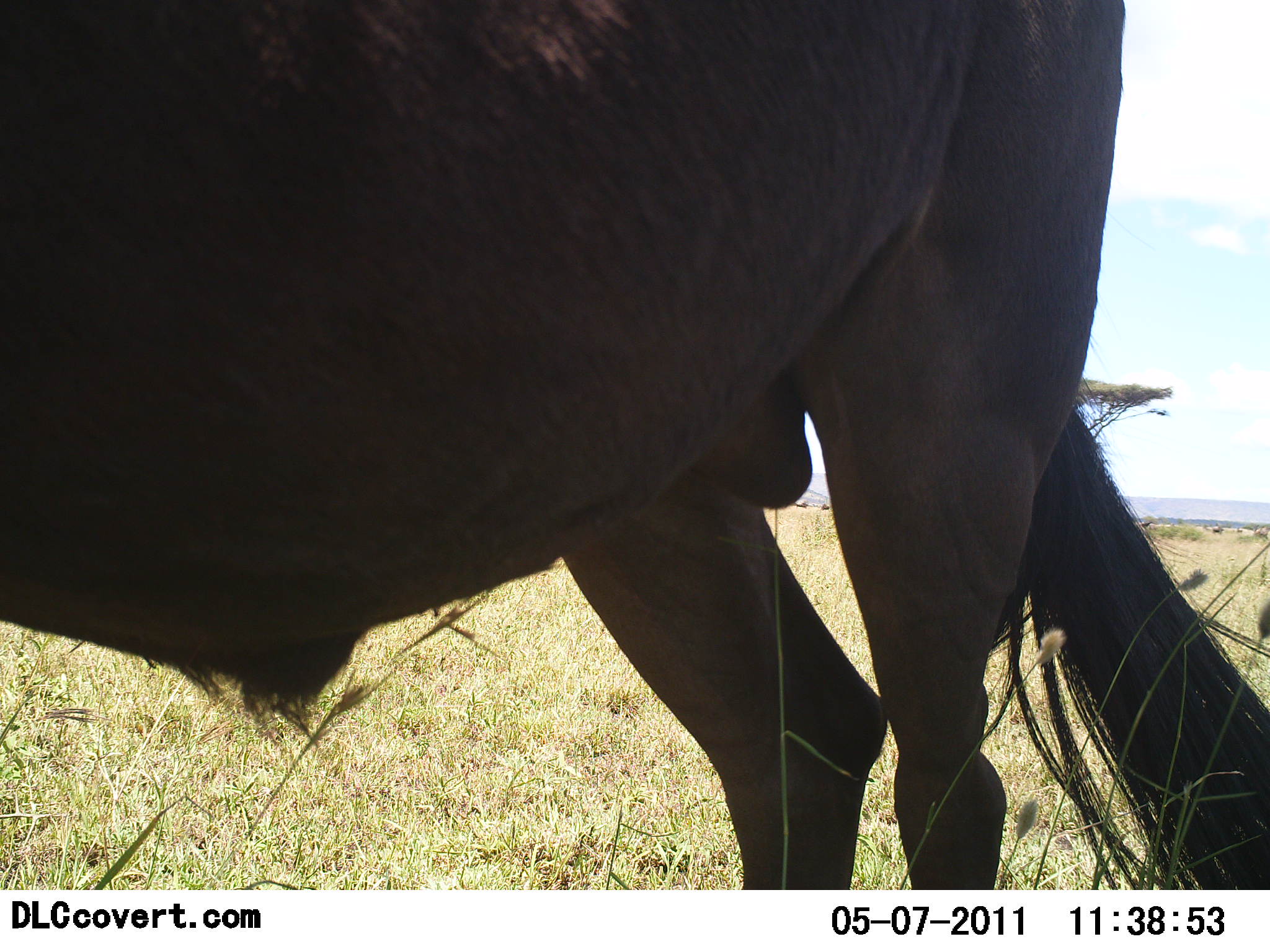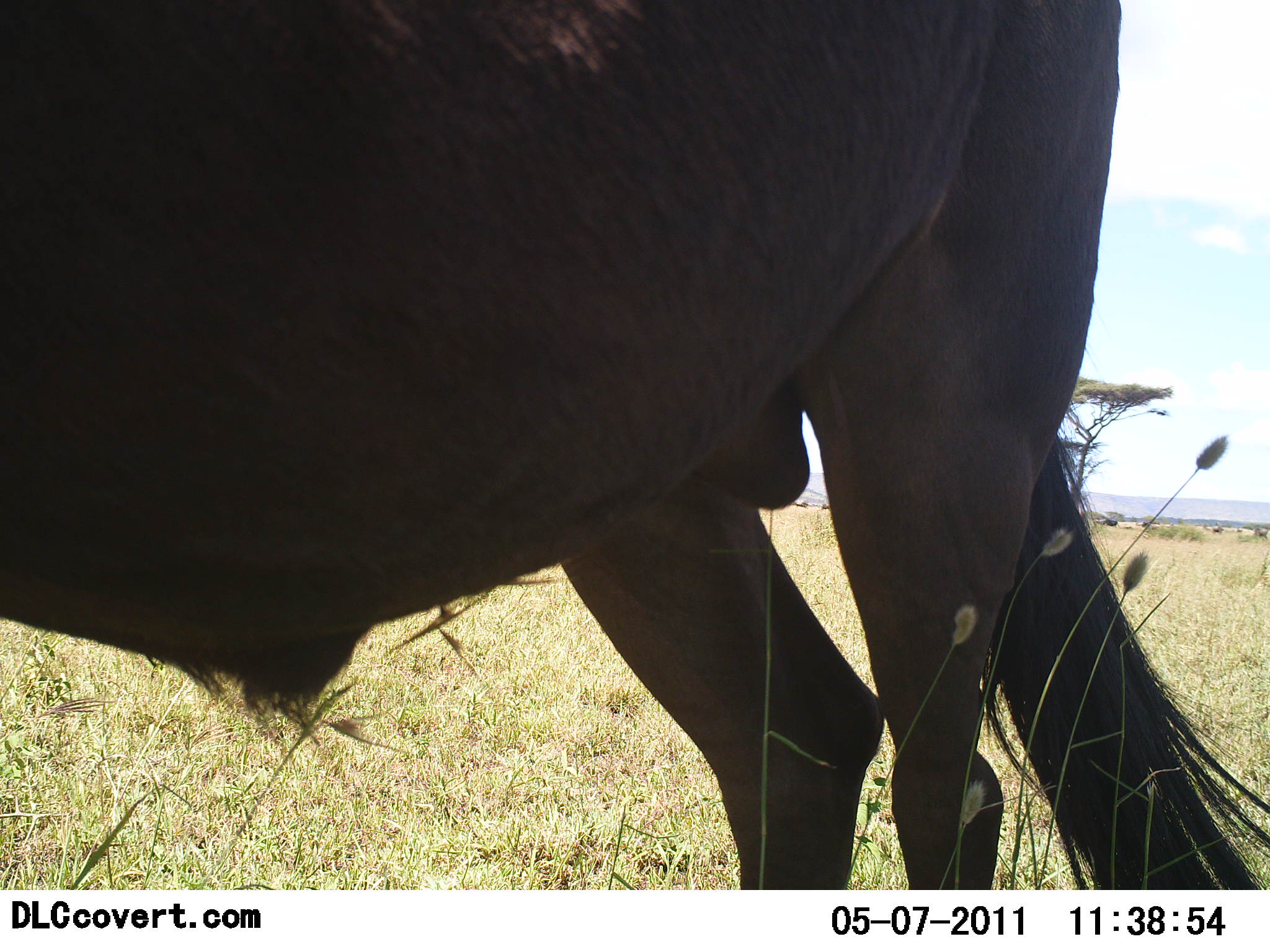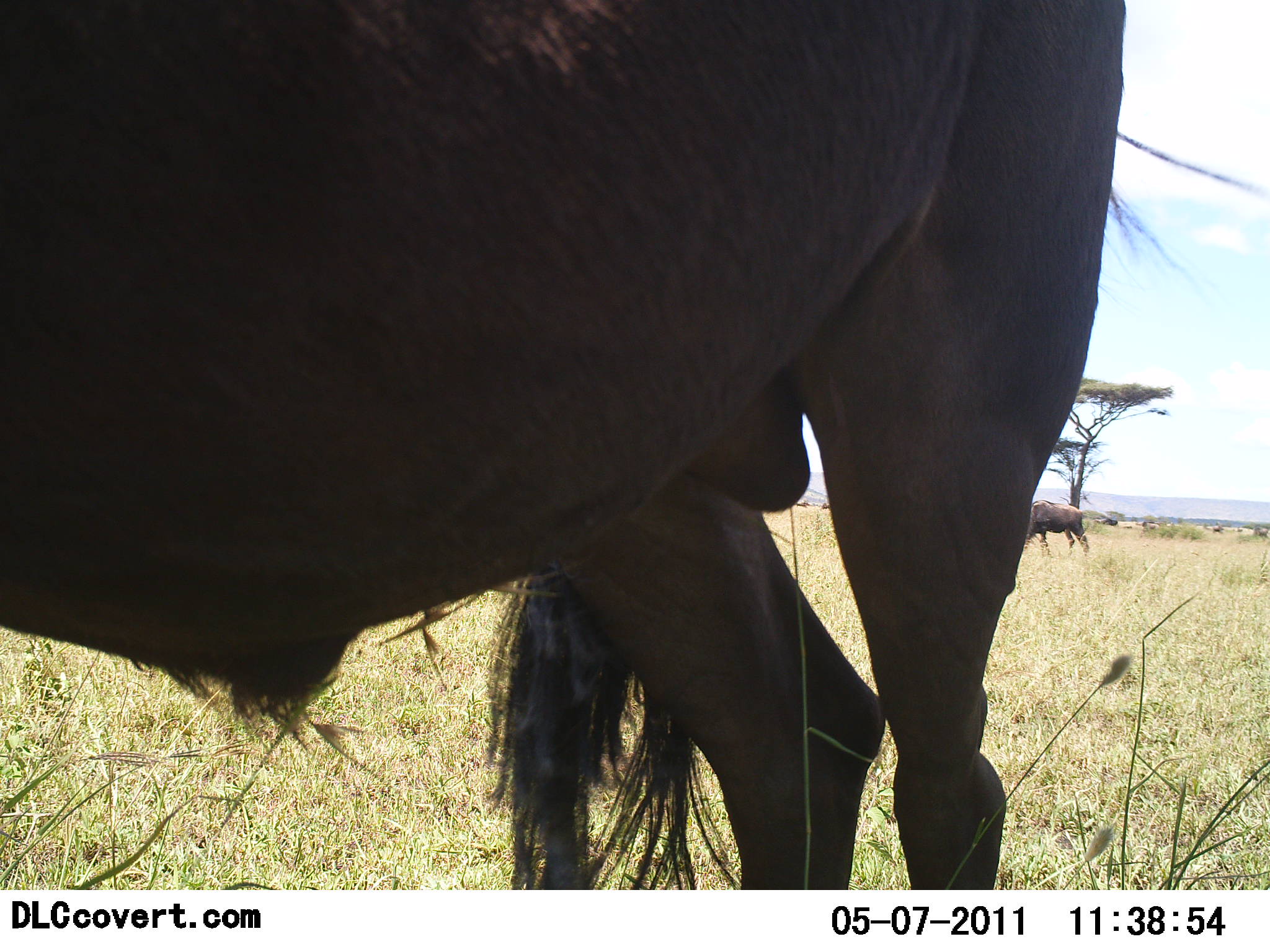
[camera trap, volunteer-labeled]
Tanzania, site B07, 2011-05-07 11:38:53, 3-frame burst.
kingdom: Animalia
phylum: Chordata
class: Mammalia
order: Artiodactyla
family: Bovidae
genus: Connochaetes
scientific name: Connochaetes taurinus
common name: blue wildebeest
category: wildebeest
Wildebeest (blue wildebeest) (Connochaetes taurinus), count 2. Behavior (volunteer vote fractions): standing 90%, resting 0%, moving 30%, interacting 0%. Young present (vote fraction): 0%. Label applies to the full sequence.